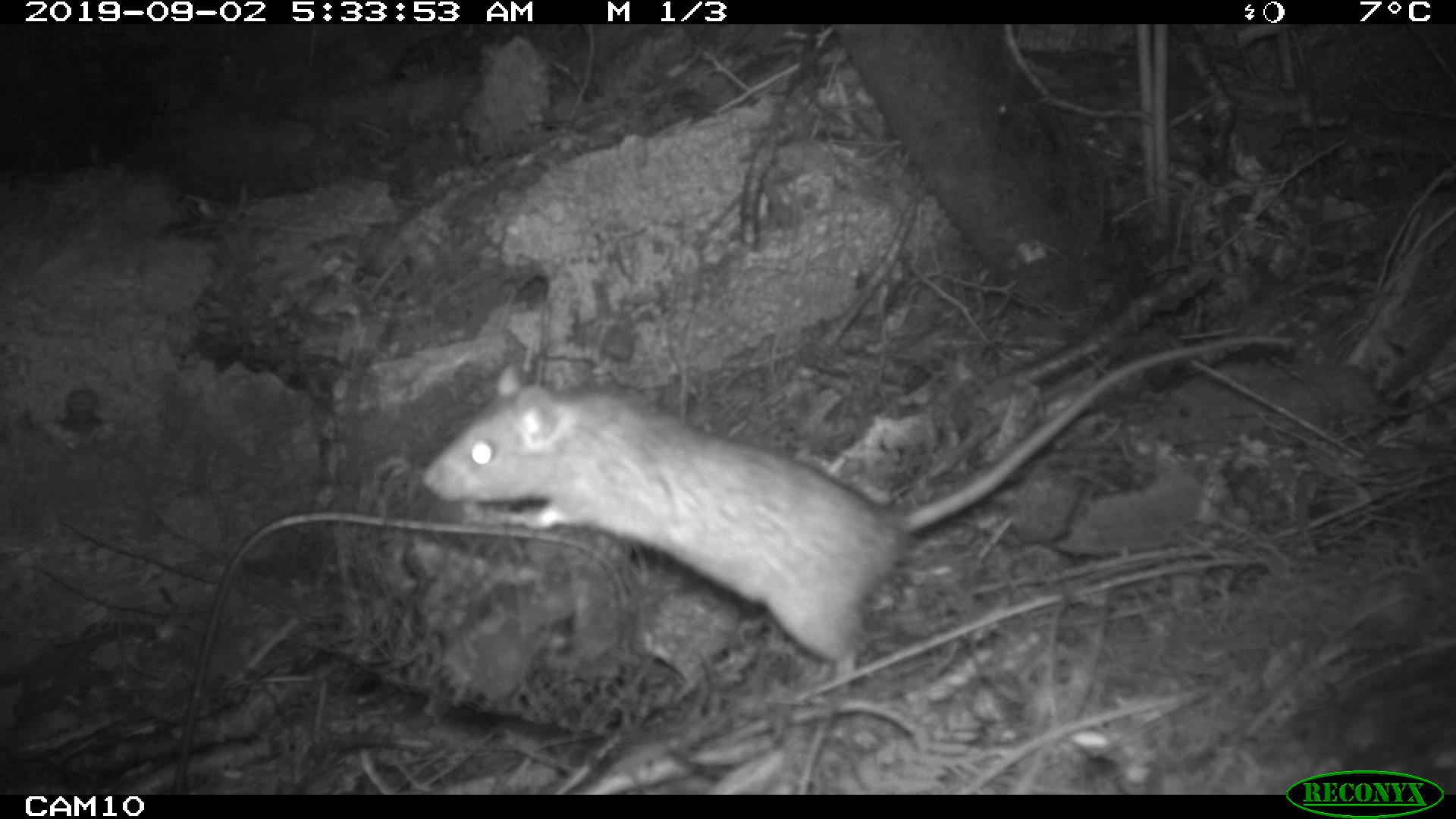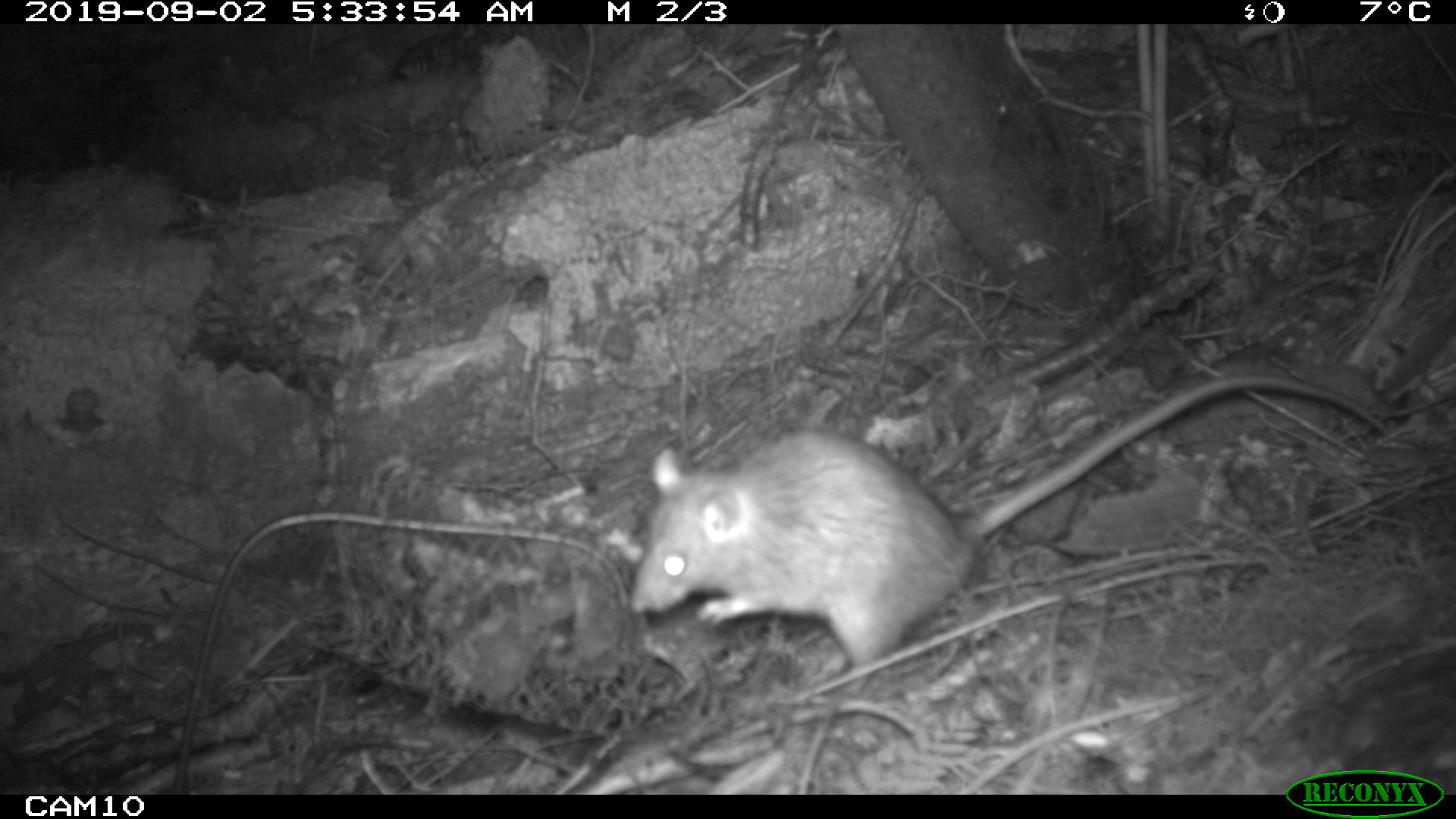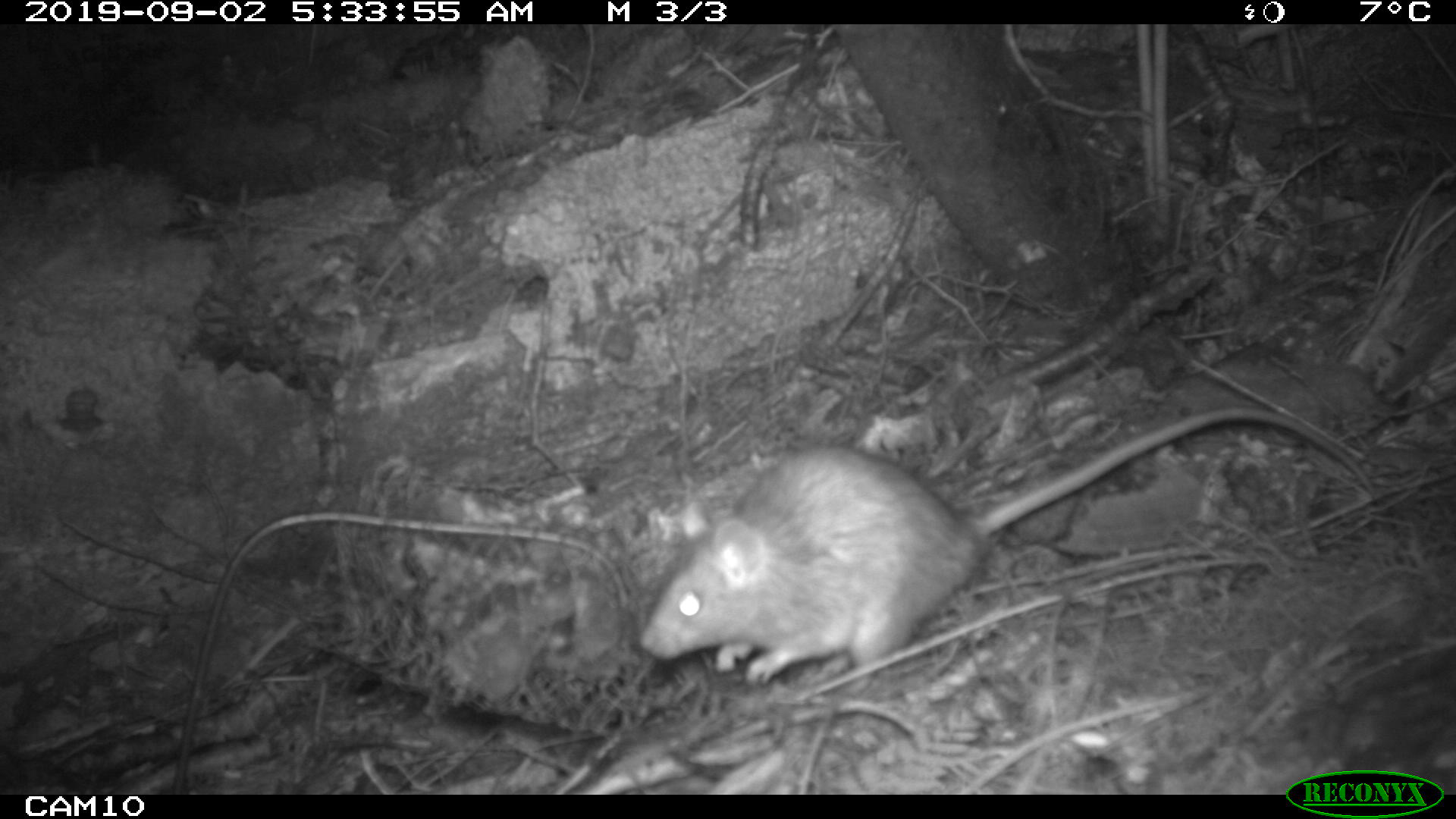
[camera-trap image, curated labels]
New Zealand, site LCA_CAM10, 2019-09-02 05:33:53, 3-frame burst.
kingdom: Animalia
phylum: Chordata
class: Mammalia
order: Rodentia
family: Muridae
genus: Rattus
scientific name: Rattus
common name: rat